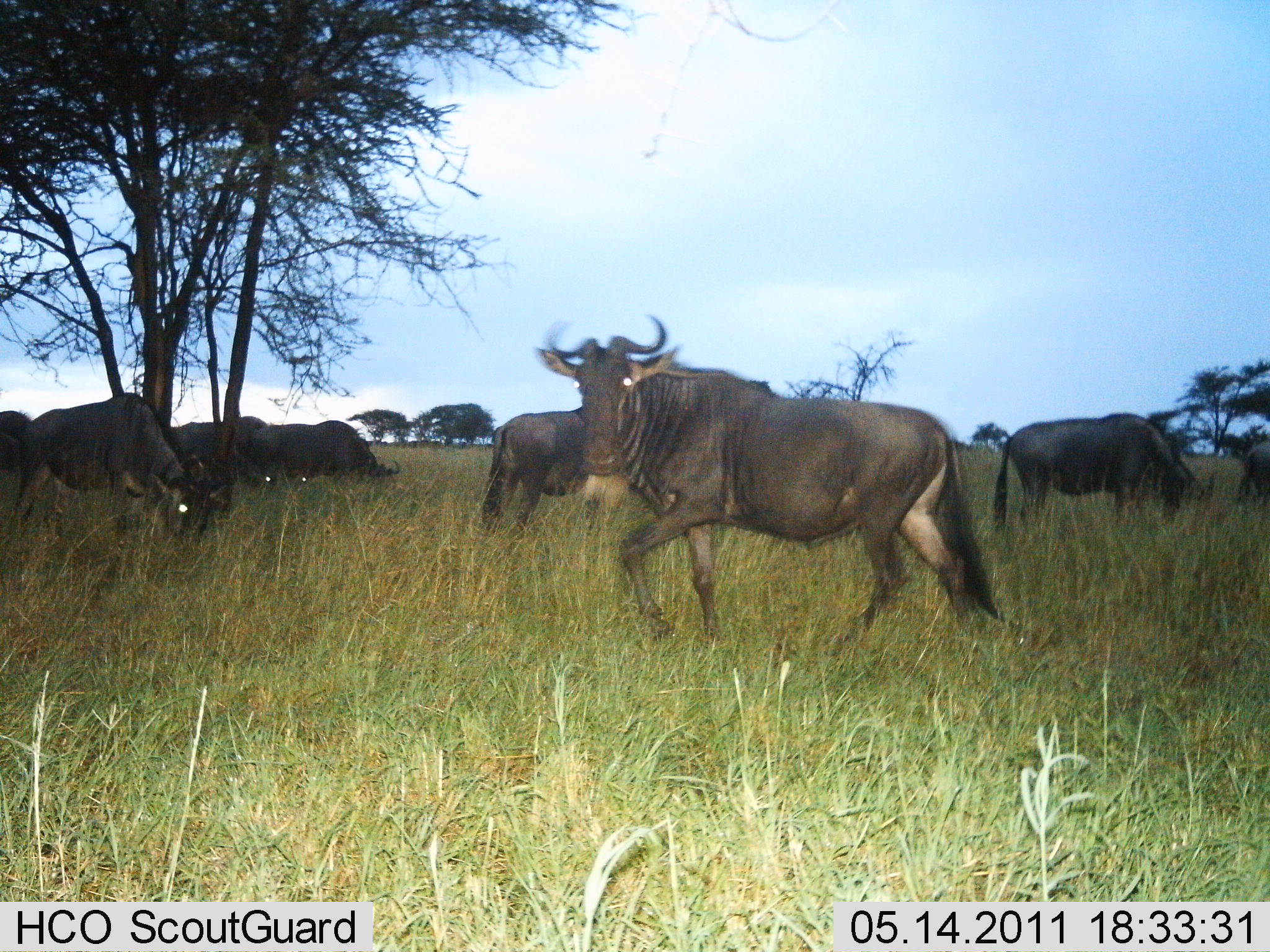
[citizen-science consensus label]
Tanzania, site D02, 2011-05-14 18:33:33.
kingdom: Animalia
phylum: Chordata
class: Mammalia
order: Artiodactyla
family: Bovidae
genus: Connochaetes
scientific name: Connochaetes taurinus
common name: blue wildebeest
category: wildebeest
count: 9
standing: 55%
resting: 9%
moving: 36%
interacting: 0%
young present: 0%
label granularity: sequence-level